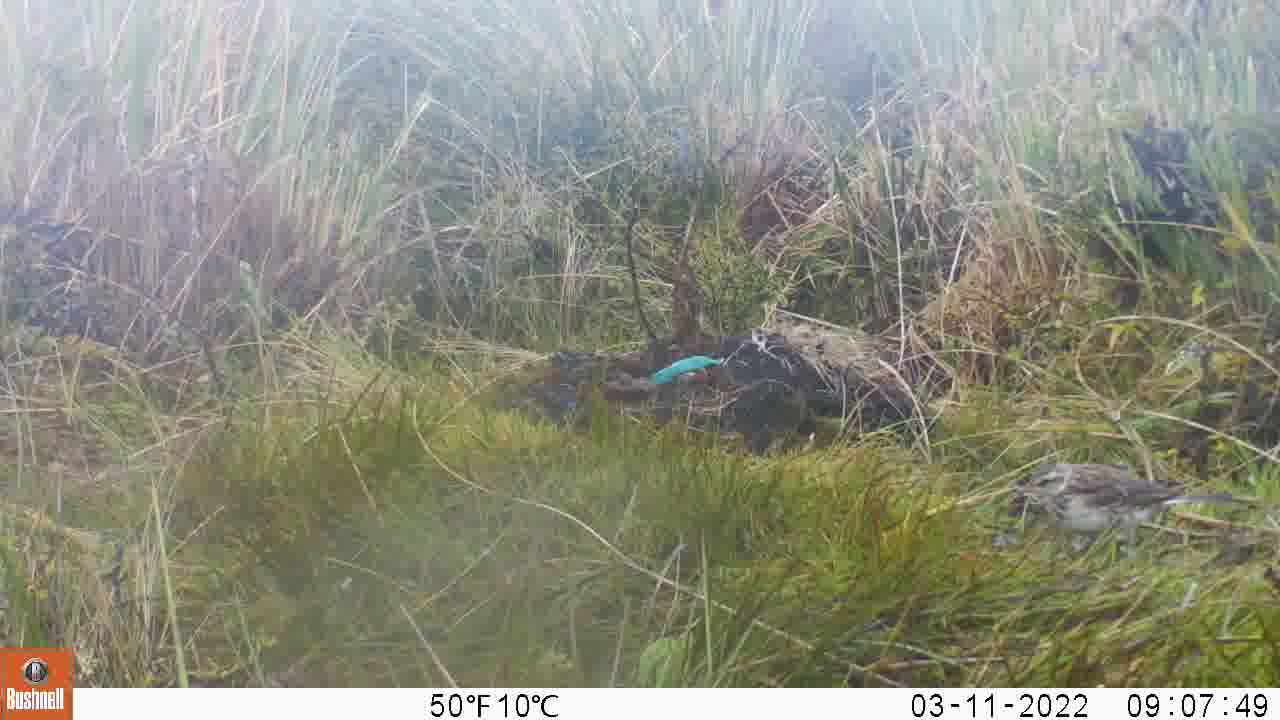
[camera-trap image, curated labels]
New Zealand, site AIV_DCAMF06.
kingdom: Animalia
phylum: Chordata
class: Aves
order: Passeriformes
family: Motacillidae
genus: Anthus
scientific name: Anthus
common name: pipit